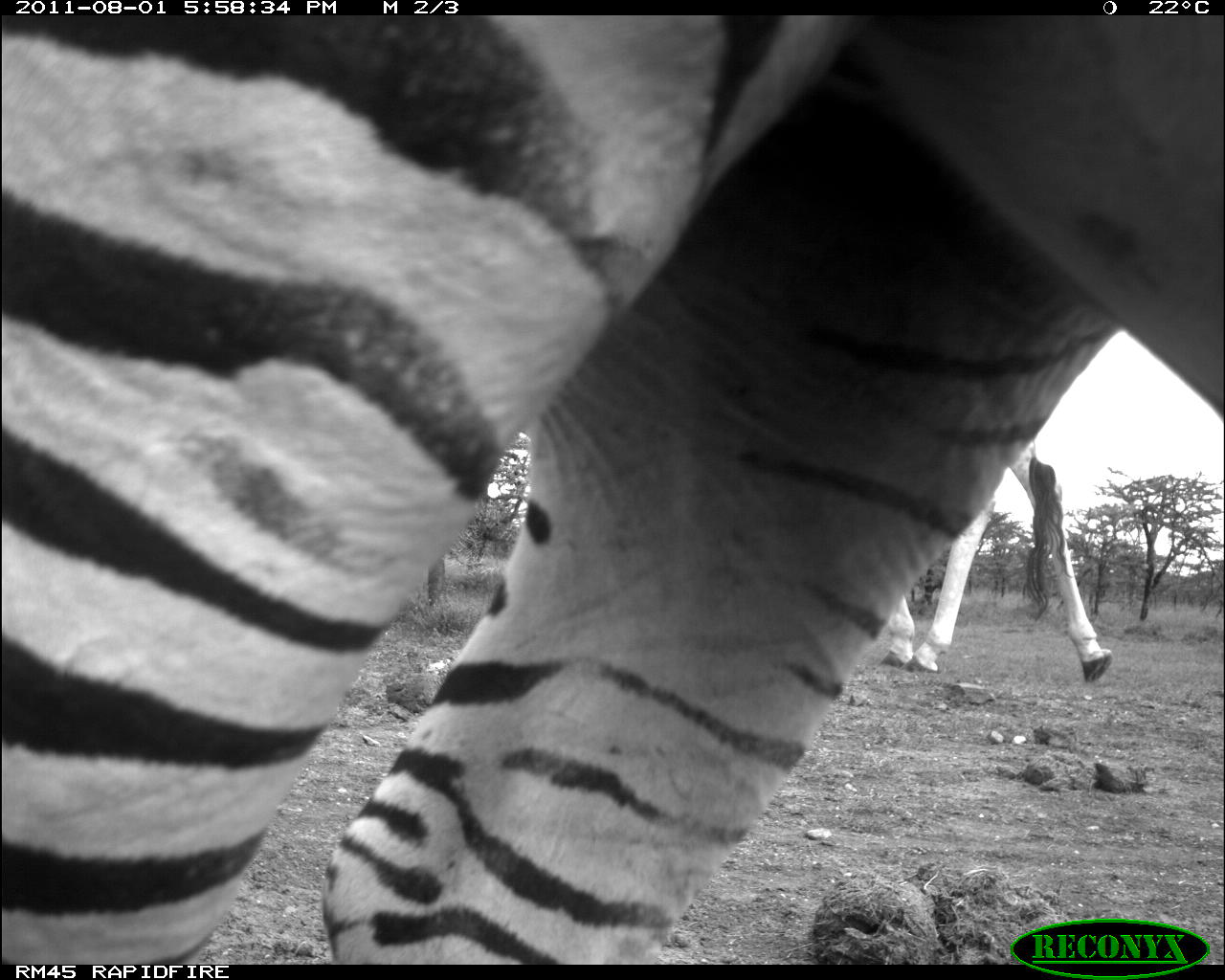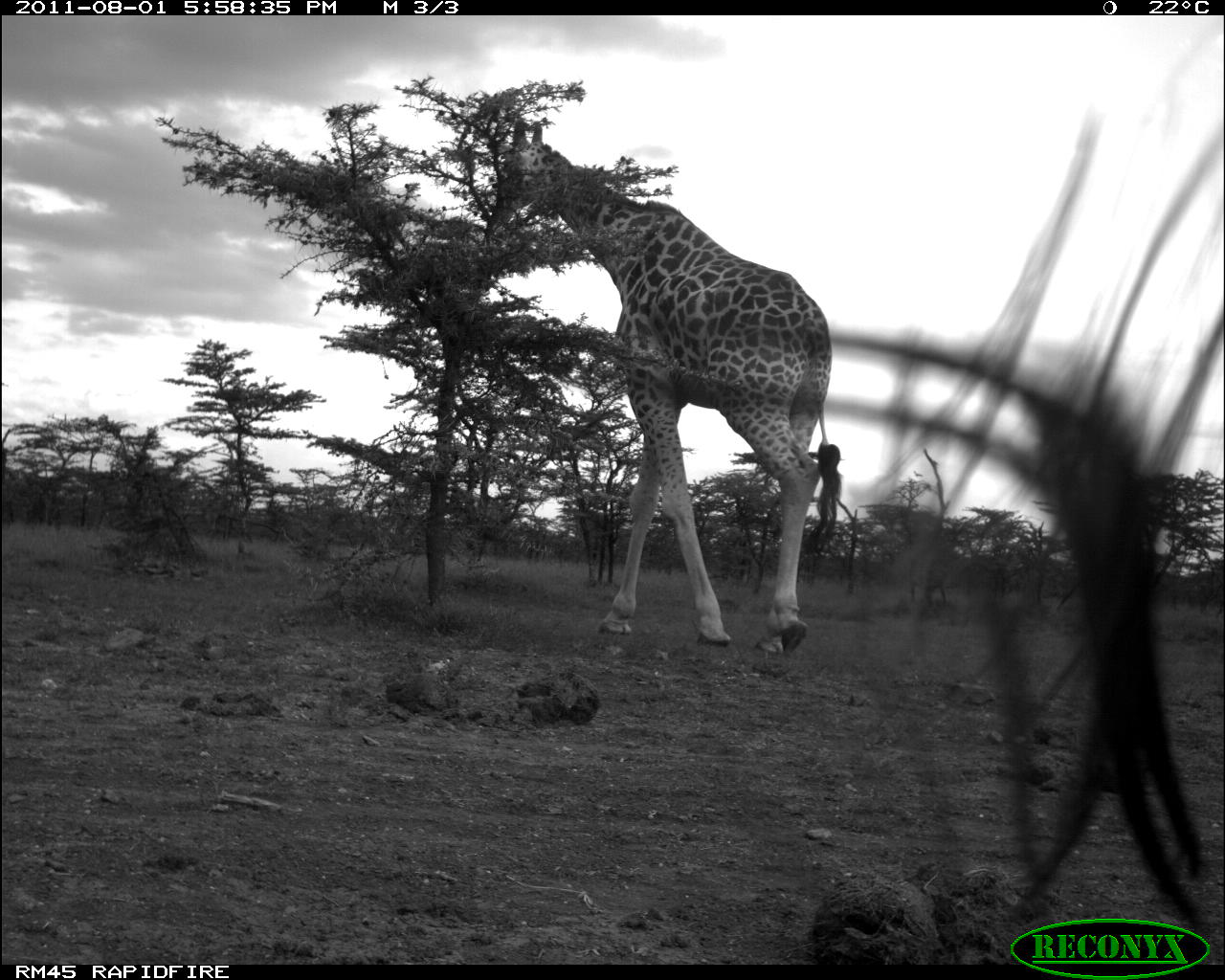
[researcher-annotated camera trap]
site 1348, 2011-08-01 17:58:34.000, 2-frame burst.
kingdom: Animalia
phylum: Chordata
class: Mammalia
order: Artiodactyla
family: Giraffidae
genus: Giraffa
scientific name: Giraffa camelopardalis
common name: giraffe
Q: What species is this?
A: Giraffa camelopardalis (giraffe).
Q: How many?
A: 1.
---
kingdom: Animalia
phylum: Chordata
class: Mammalia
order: Perissodactyla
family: Equidae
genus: Equus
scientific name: Equus quagga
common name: plains zebra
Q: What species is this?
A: Equus quagga (plains zebra).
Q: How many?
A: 1.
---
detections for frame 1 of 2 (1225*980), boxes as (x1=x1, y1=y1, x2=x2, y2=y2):
giraffa camelopardalis: (x1=1, y1=18, x2=1225, y2=964); (x1=877, y1=424, x2=1114, y2=685)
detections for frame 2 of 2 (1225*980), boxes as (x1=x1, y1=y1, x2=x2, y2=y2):
equus quagga: (x1=480, y1=111, x2=843, y2=661)